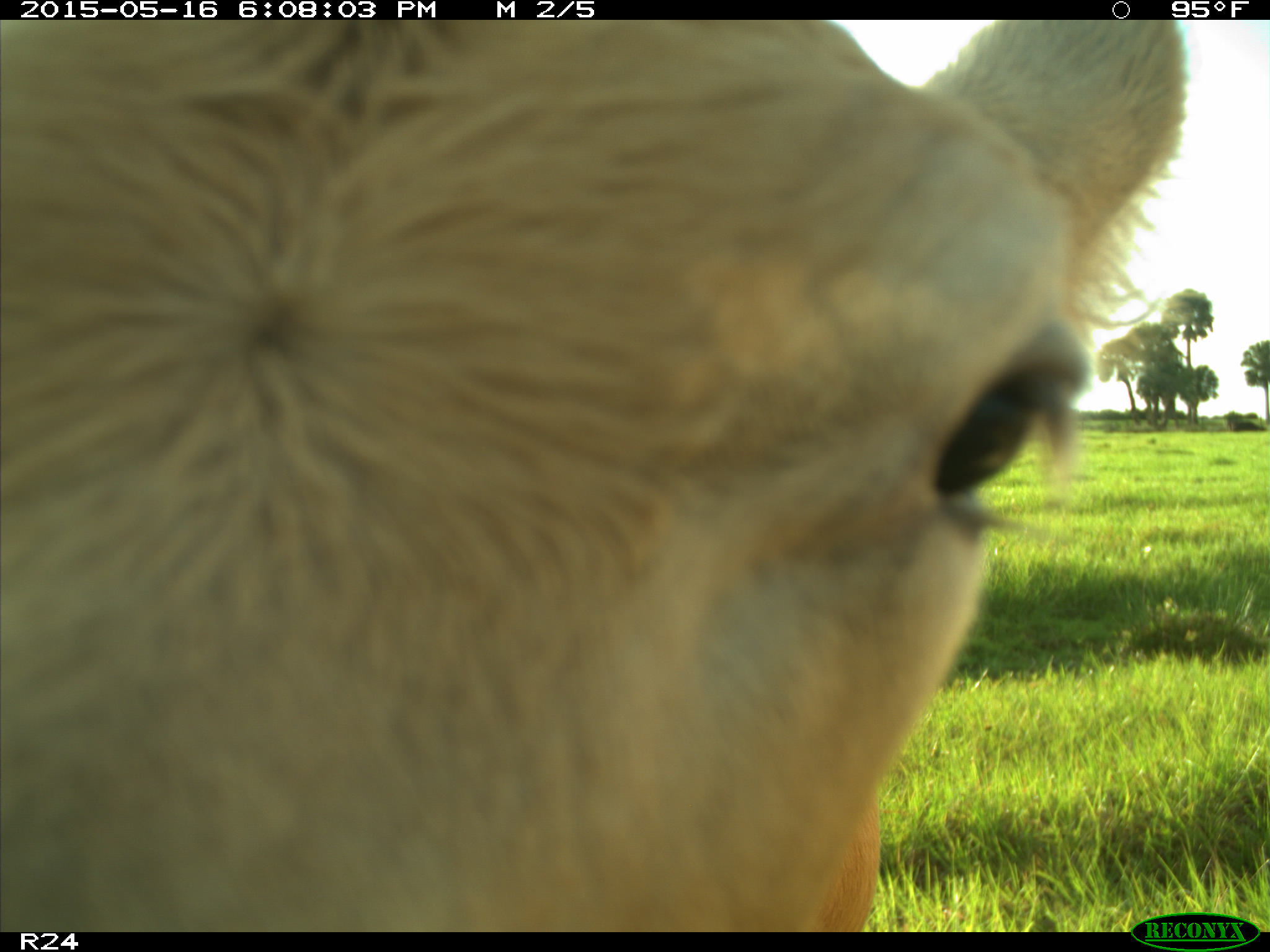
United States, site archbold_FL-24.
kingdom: Animalia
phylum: Chordata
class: Mammalia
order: Artiodactyla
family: Bovidae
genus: Bos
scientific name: Bos taurus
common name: domestic cow